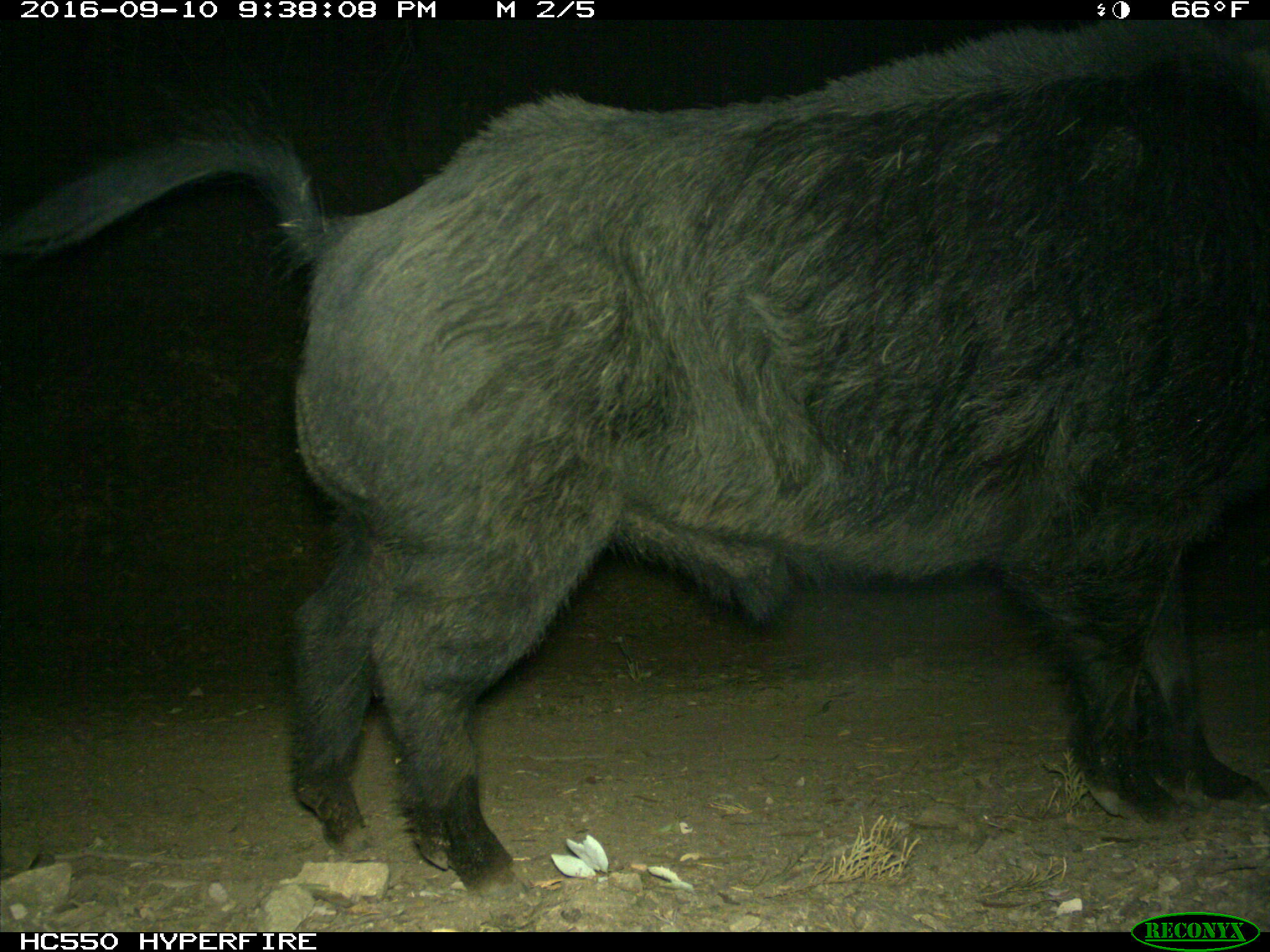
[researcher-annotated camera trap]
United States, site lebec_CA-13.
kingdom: Animalia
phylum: Chordata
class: Mammalia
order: Artiodactyla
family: Suidae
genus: Sus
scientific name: Sus scrofa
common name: wild boar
Sus scrofa (wild boar).